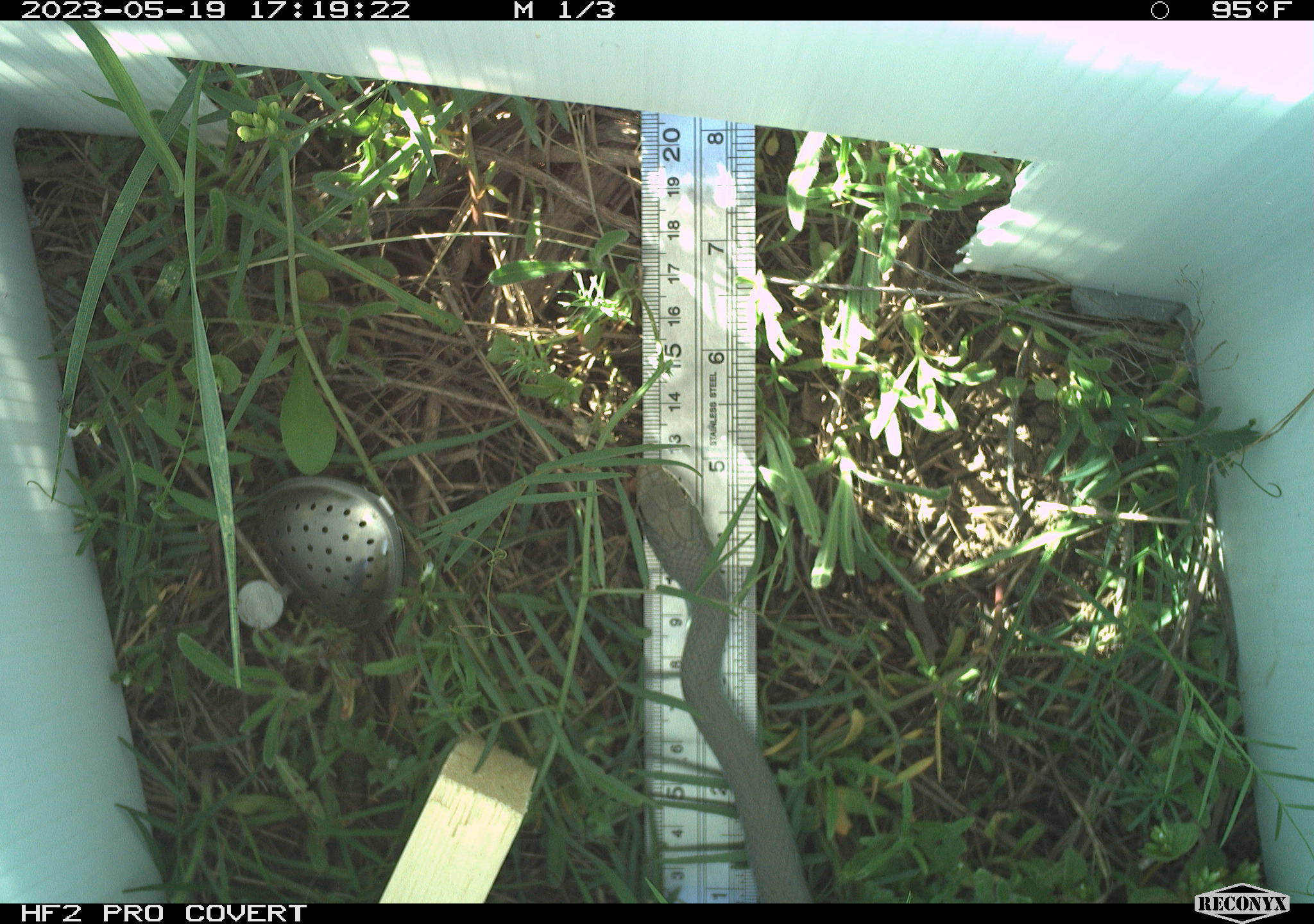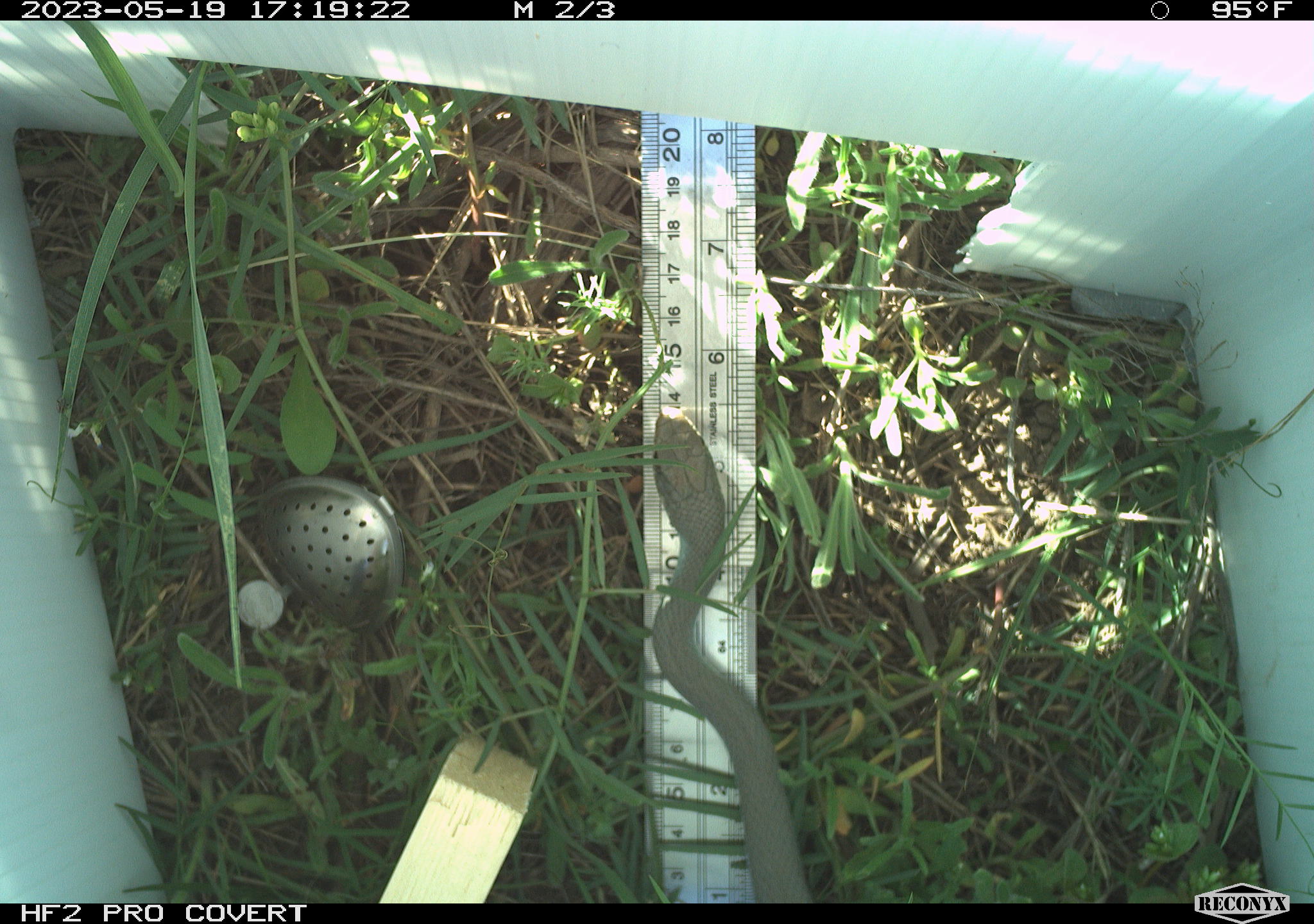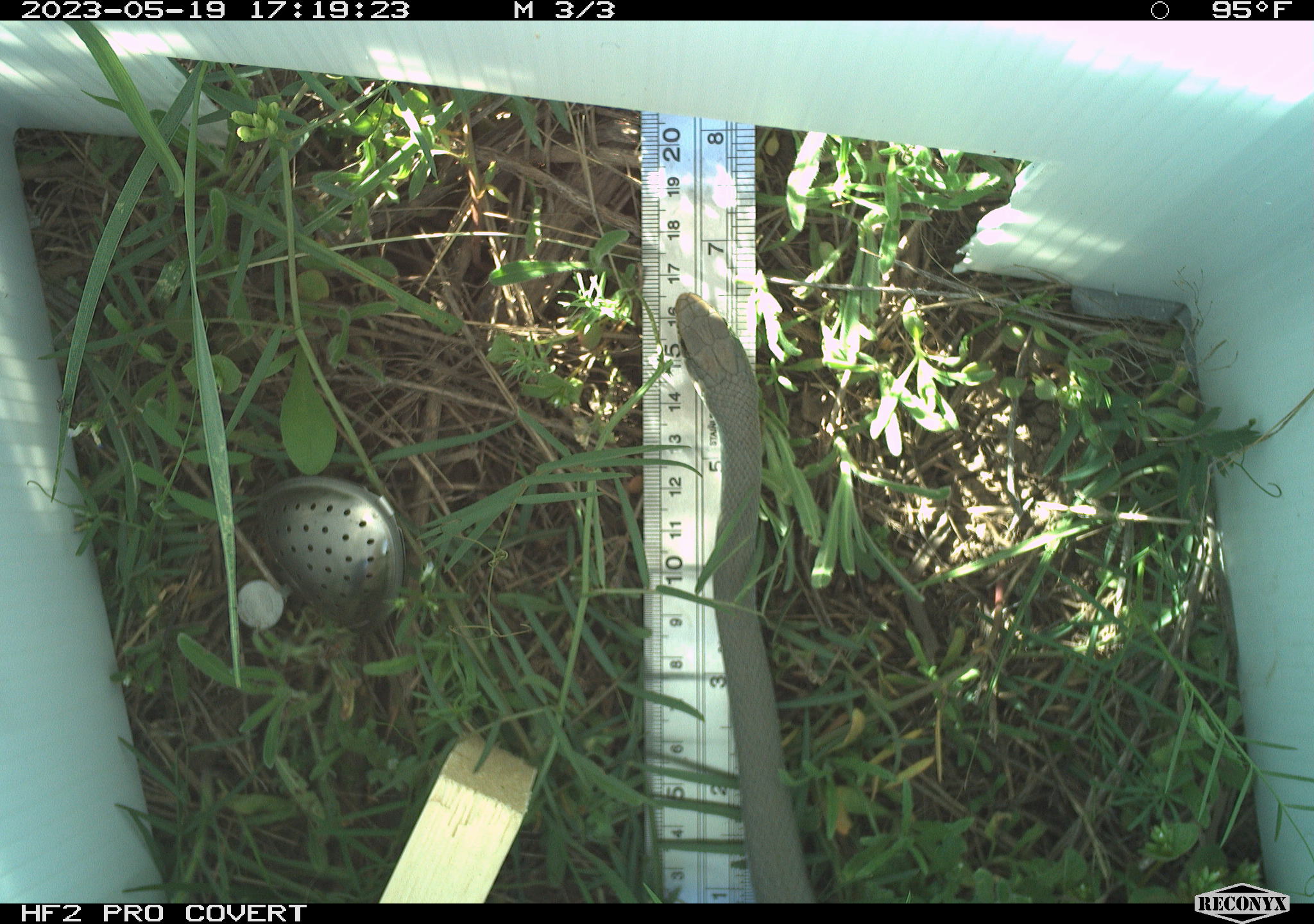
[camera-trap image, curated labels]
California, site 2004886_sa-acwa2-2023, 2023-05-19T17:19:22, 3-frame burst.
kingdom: Animalia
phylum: Chordata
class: Reptilia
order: Squamata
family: Colubridae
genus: Coluber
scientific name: Coluber constrictor mormon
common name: western yellow-bellied racer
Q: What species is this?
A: Western yellow-bellied racer (Coluber constrictor mormon).